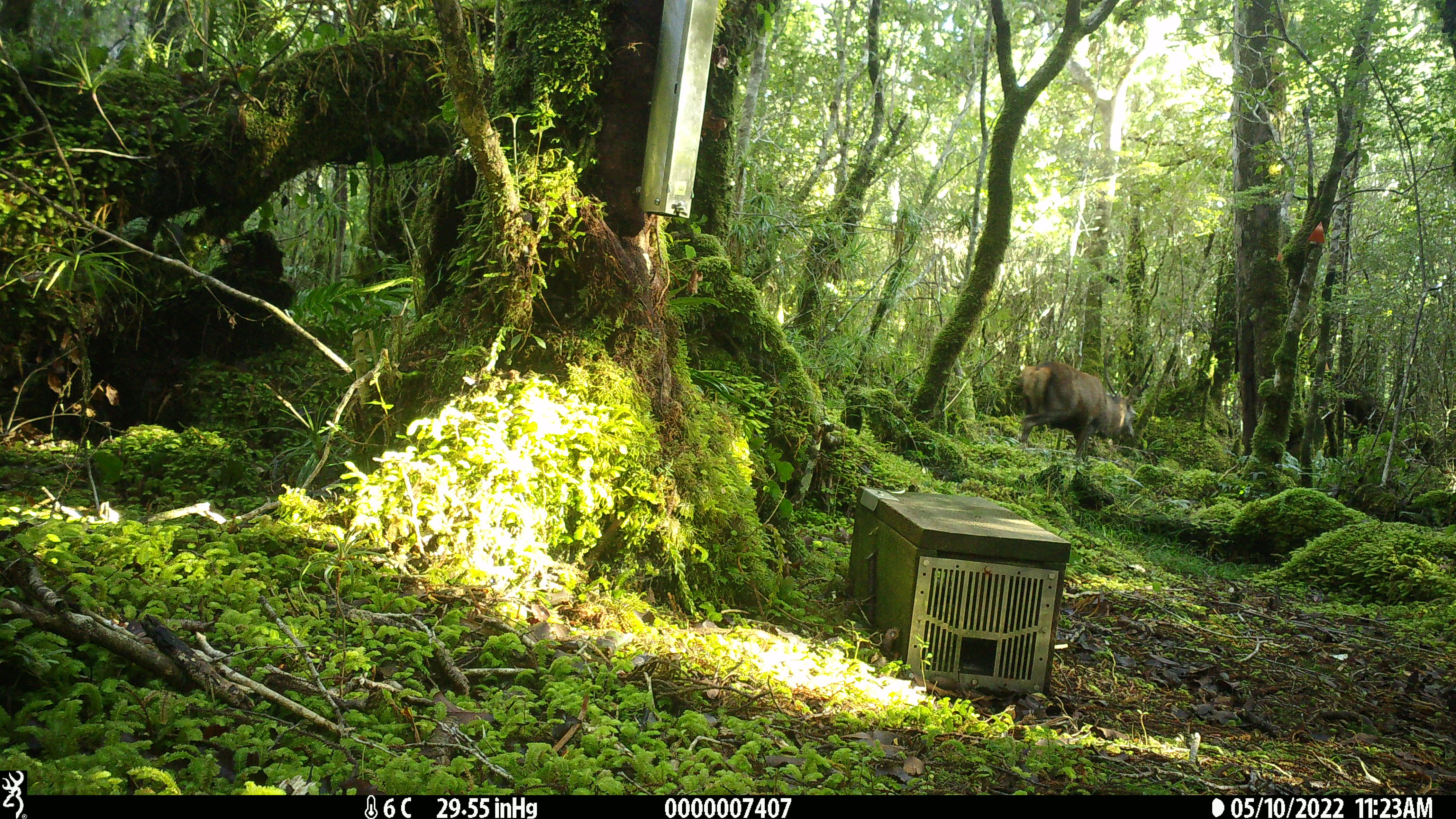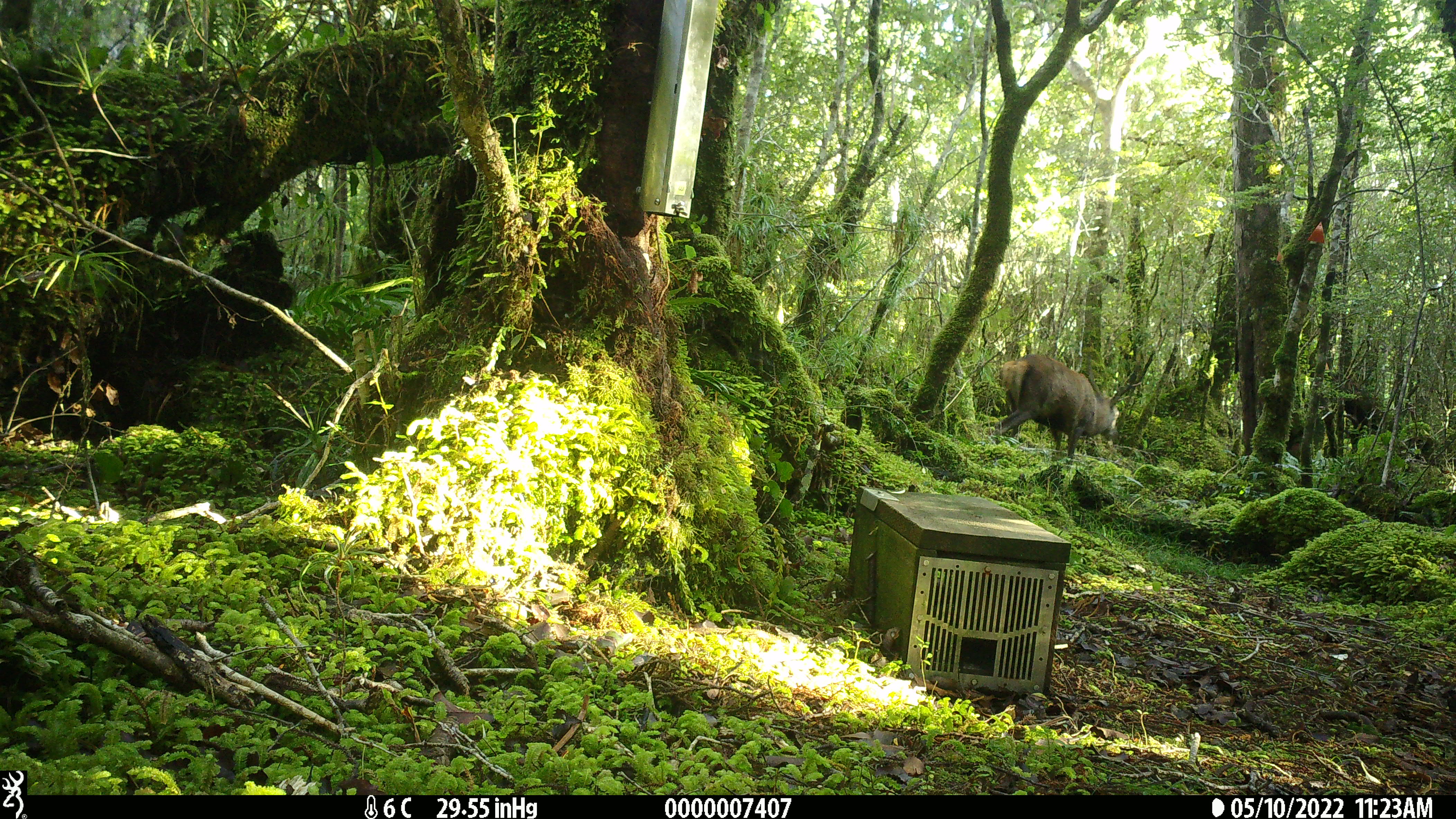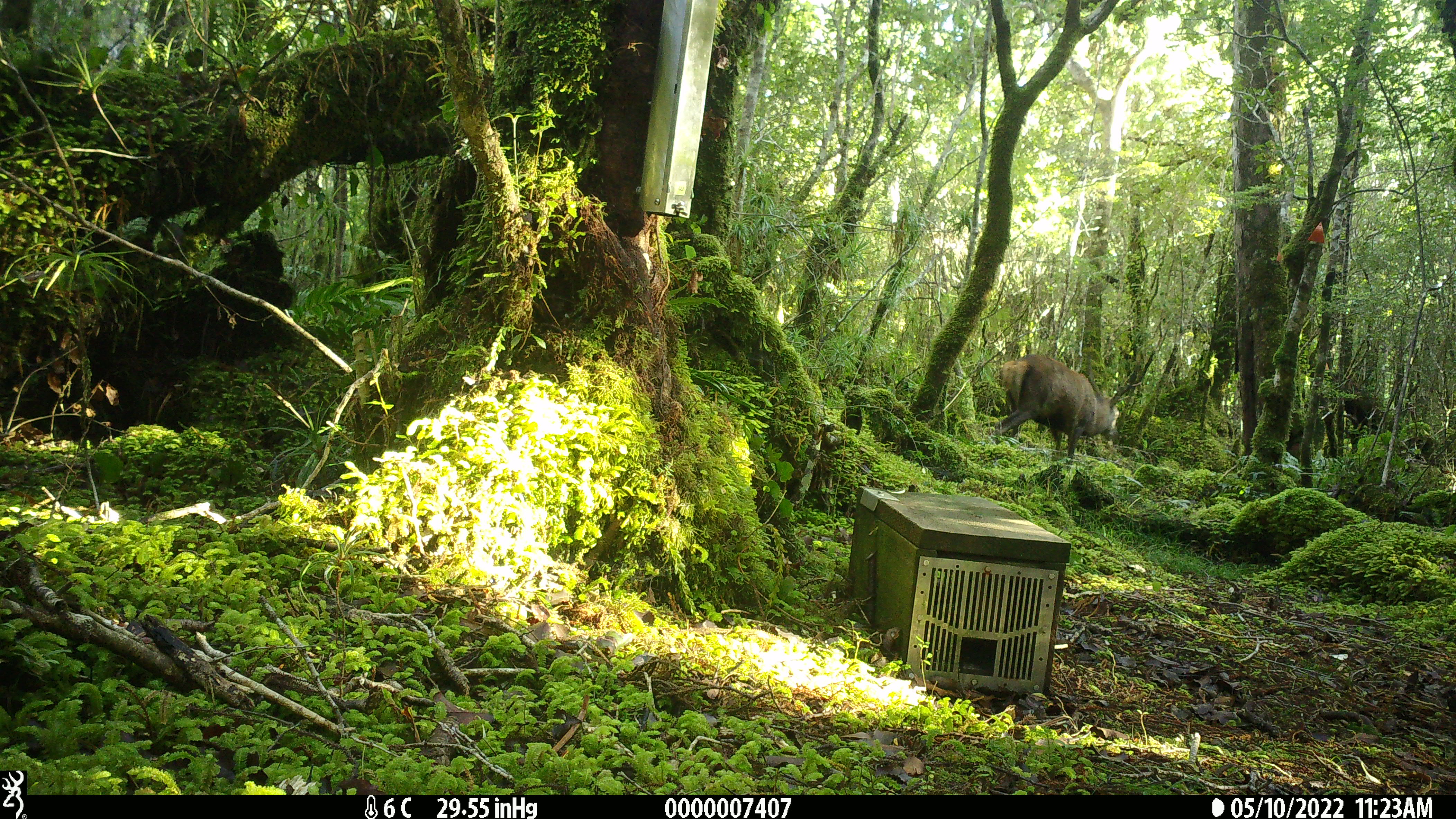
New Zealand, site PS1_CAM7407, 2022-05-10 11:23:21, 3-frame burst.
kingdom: Animalia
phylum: Chordata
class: Mammalia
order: Artiodactyla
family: Cervidae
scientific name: Cervidae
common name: deer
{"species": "deer (Cervidae)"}